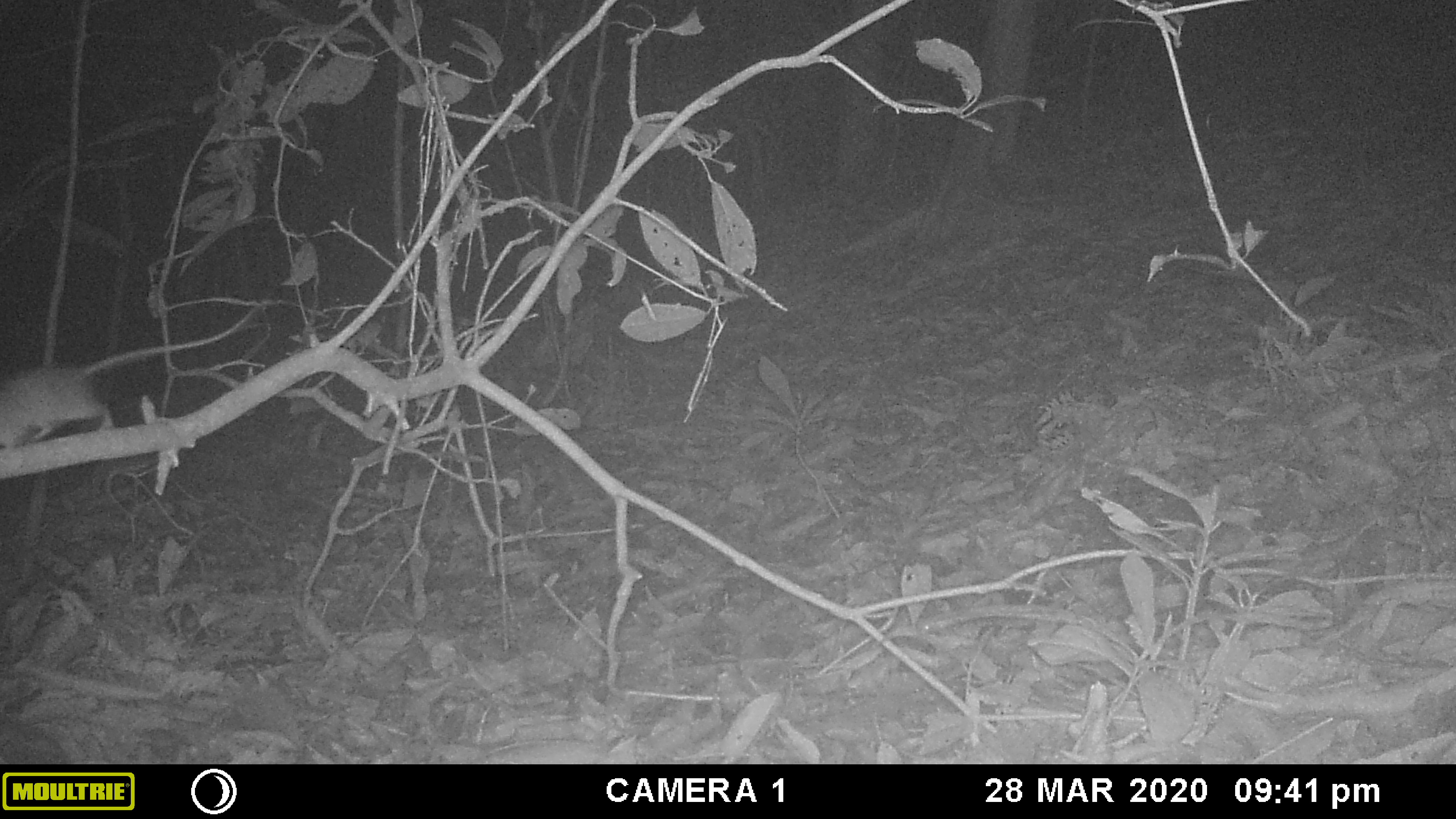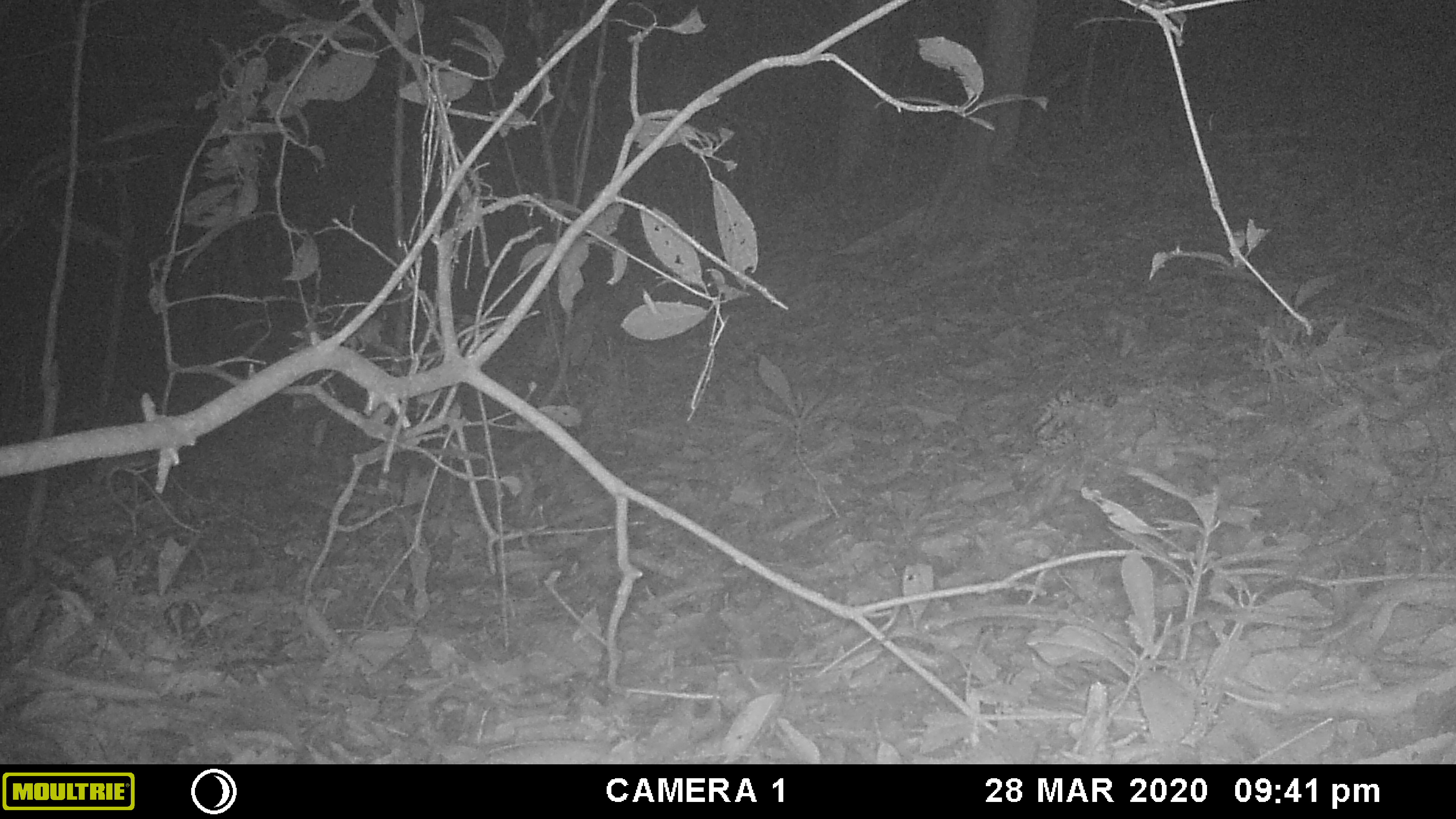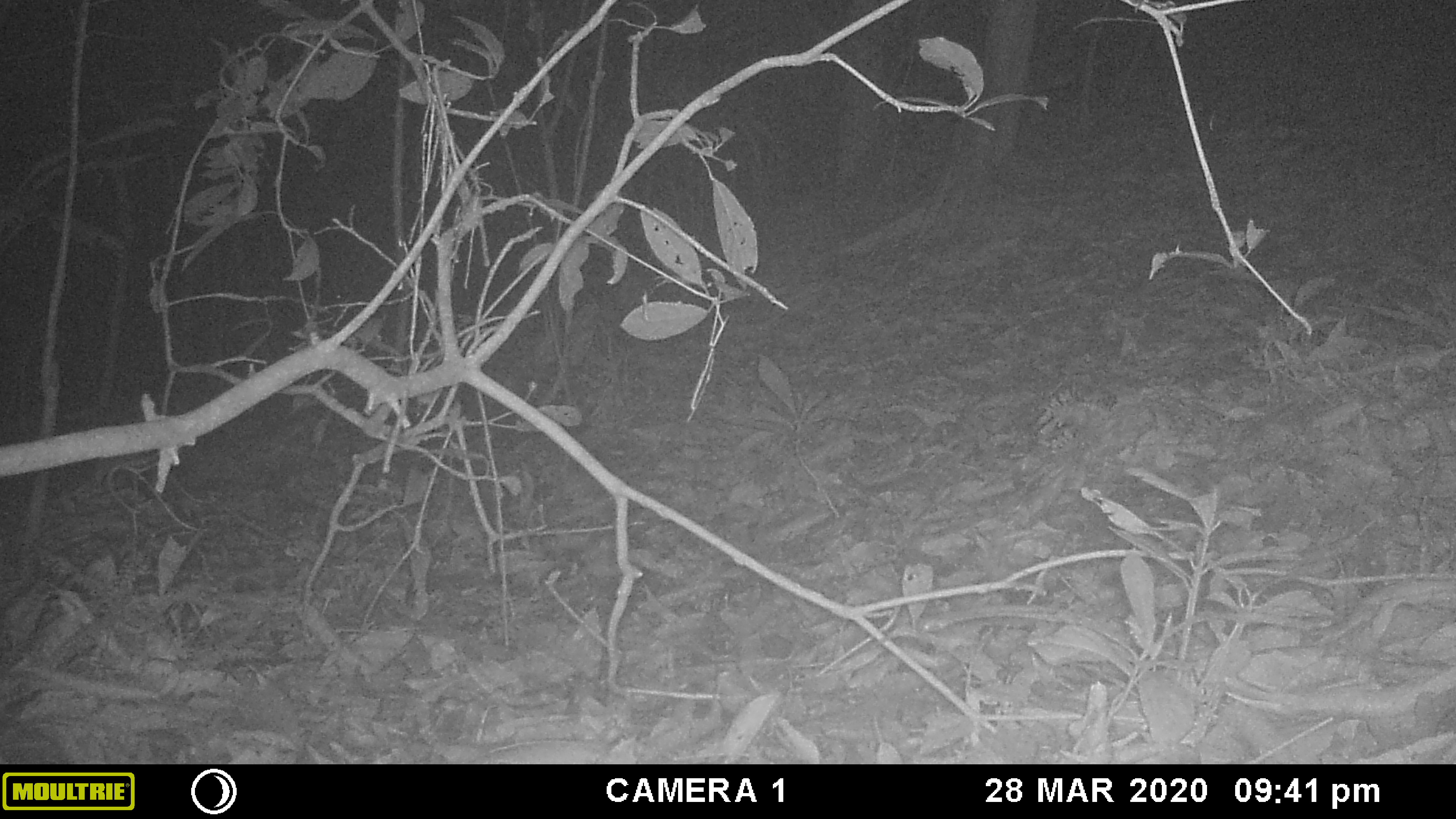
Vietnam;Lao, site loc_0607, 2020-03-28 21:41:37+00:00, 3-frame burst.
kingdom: Animalia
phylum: Chordata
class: Mammalia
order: Rodentia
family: Muridae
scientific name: Muridae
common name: old-world mice and rats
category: unidentified murid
Unidentified murid (old-world mice and rats) (Muridae). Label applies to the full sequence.